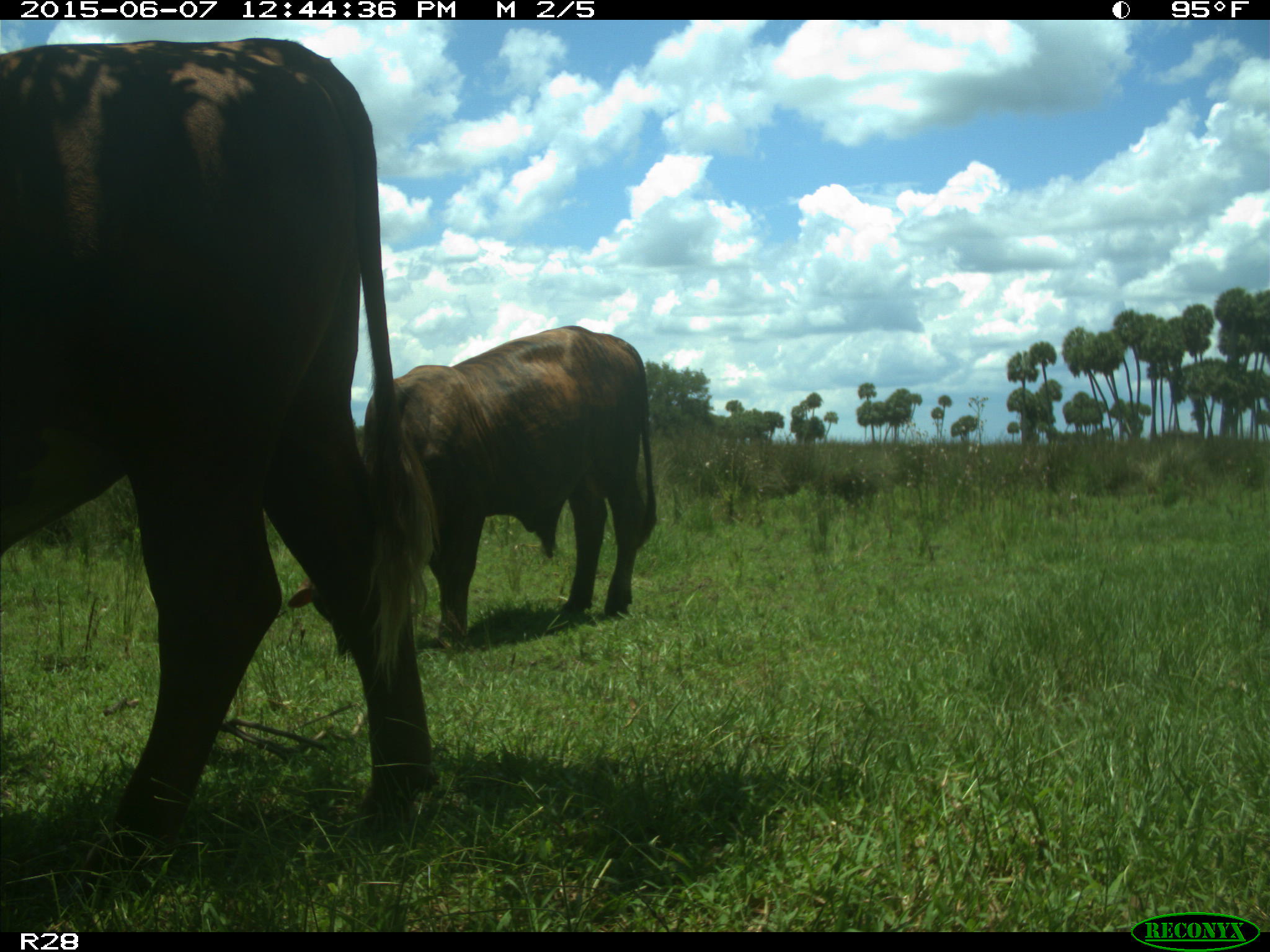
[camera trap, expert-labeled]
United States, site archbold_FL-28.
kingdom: Animalia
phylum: Chordata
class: Mammalia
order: Artiodactyla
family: Bovidae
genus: Bos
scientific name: Bos taurus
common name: domestic cow